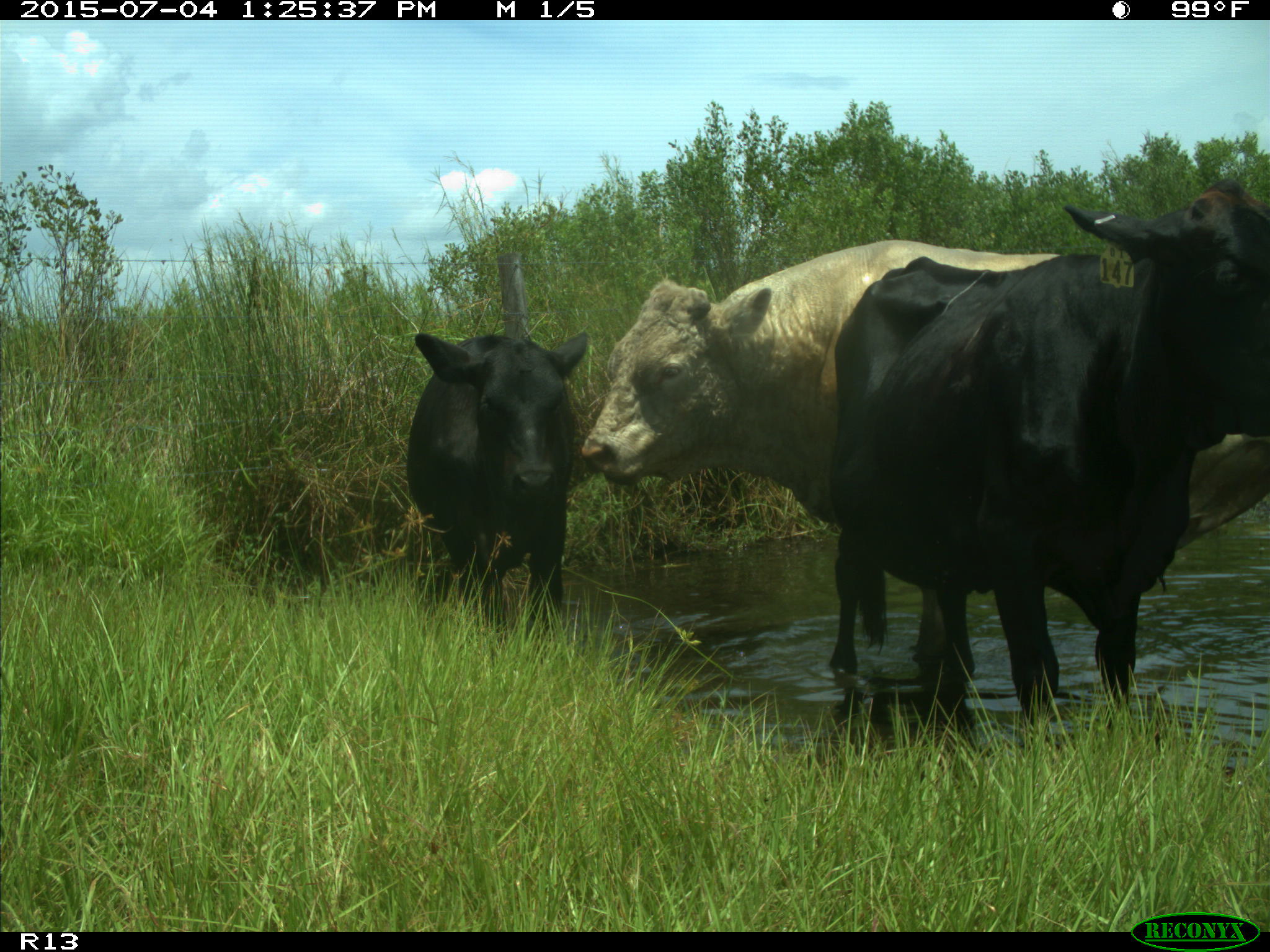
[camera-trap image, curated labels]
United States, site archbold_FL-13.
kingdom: Animalia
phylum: Chordata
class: Mammalia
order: Artiodactyla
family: Bovidae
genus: Bos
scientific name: Bos taurus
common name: domestic cow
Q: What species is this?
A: Bos taurus (domestic cow).